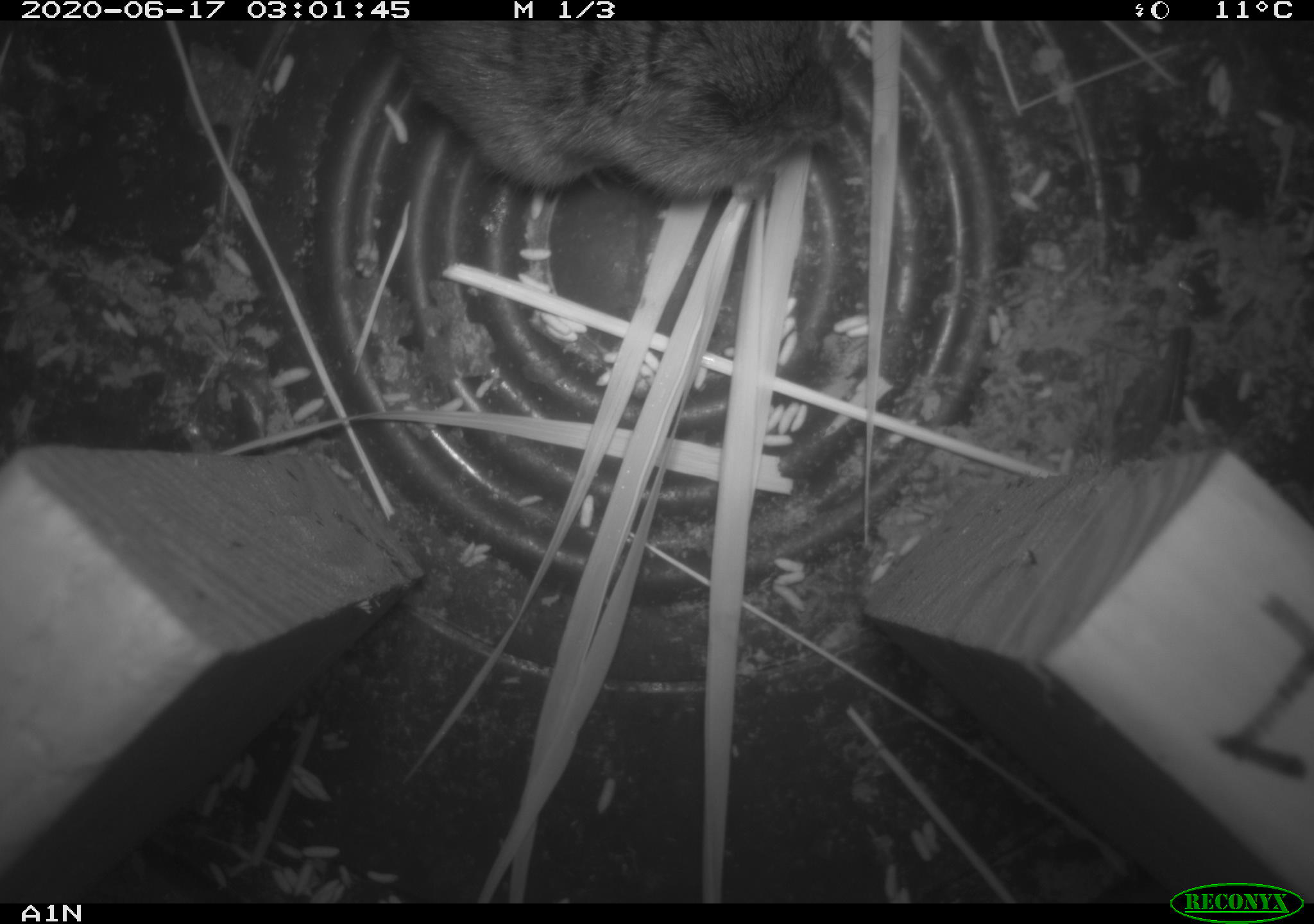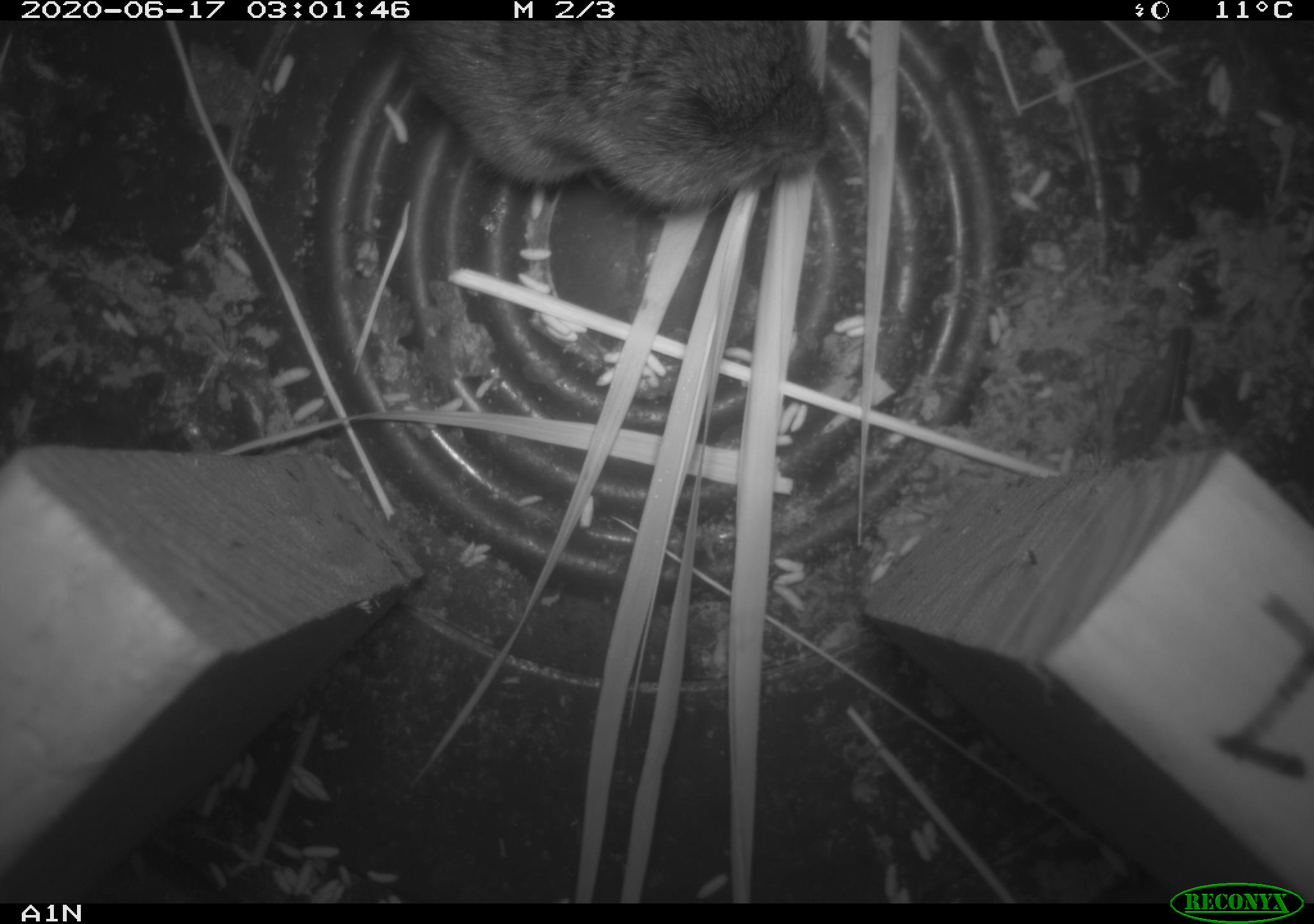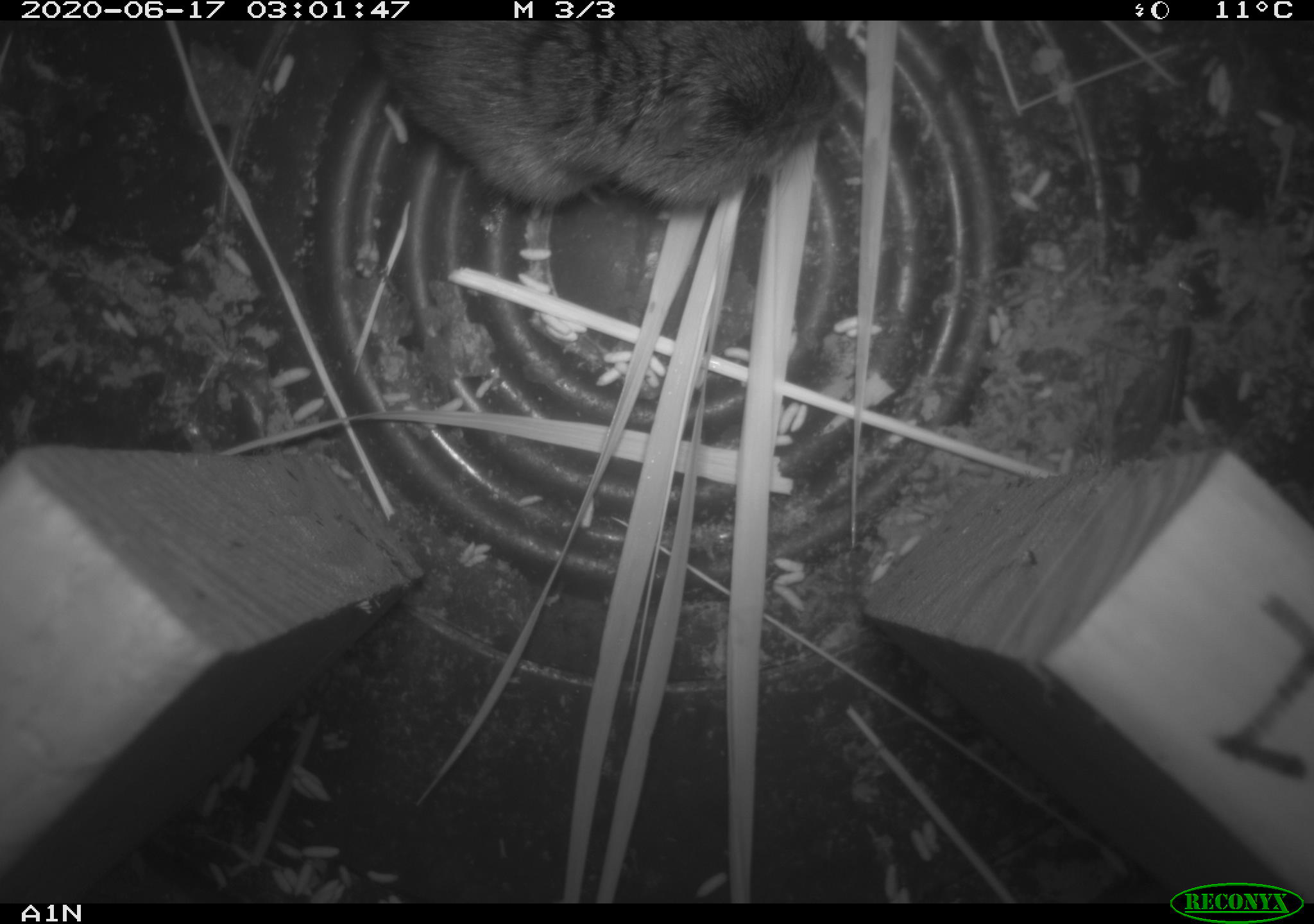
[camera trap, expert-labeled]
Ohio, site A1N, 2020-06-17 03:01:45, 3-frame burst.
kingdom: Animalia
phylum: Chordata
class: Mammalia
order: Rodentia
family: Cricetidae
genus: Microtus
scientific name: Microtus pennsylvanicus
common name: meadow vole